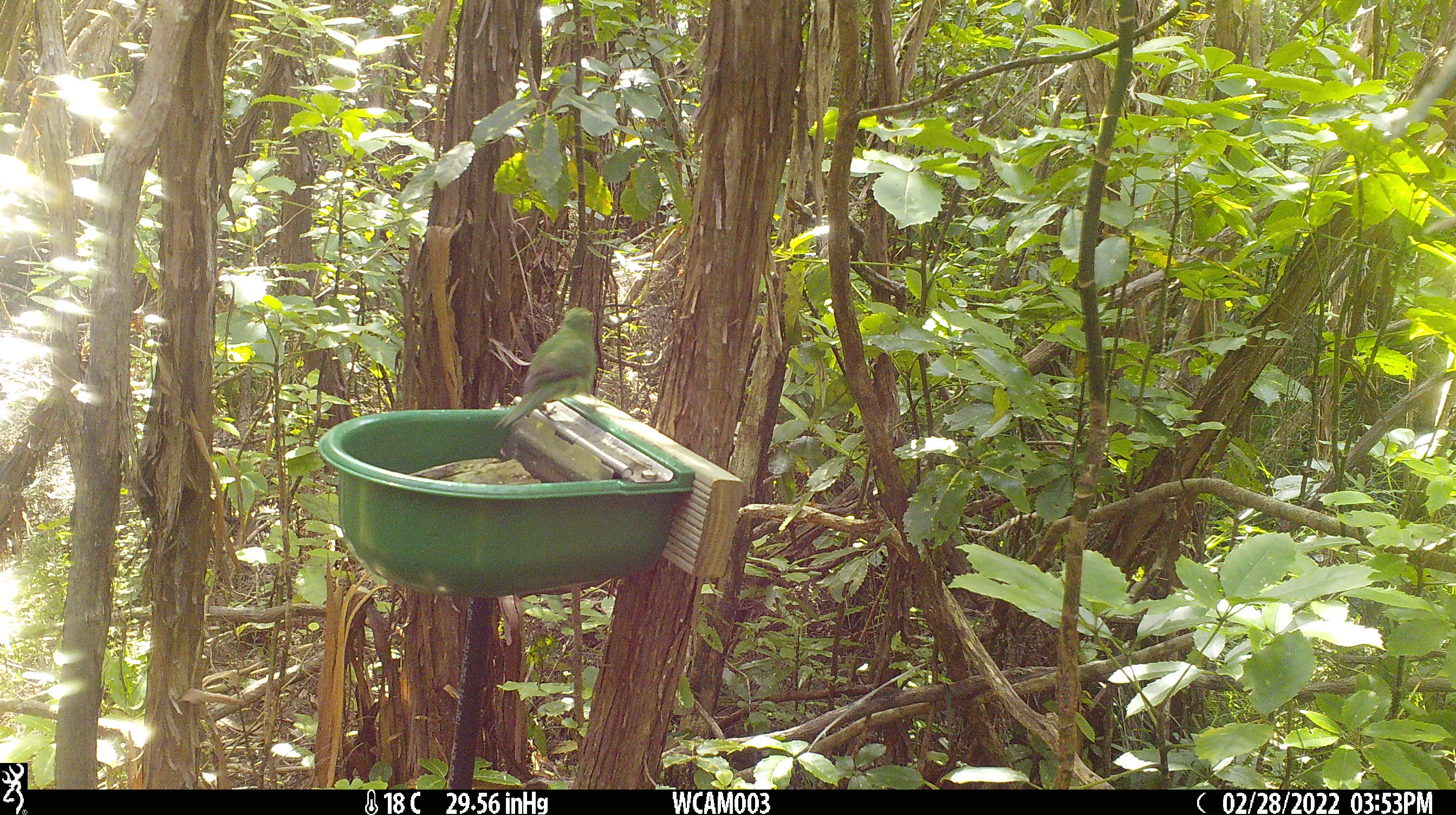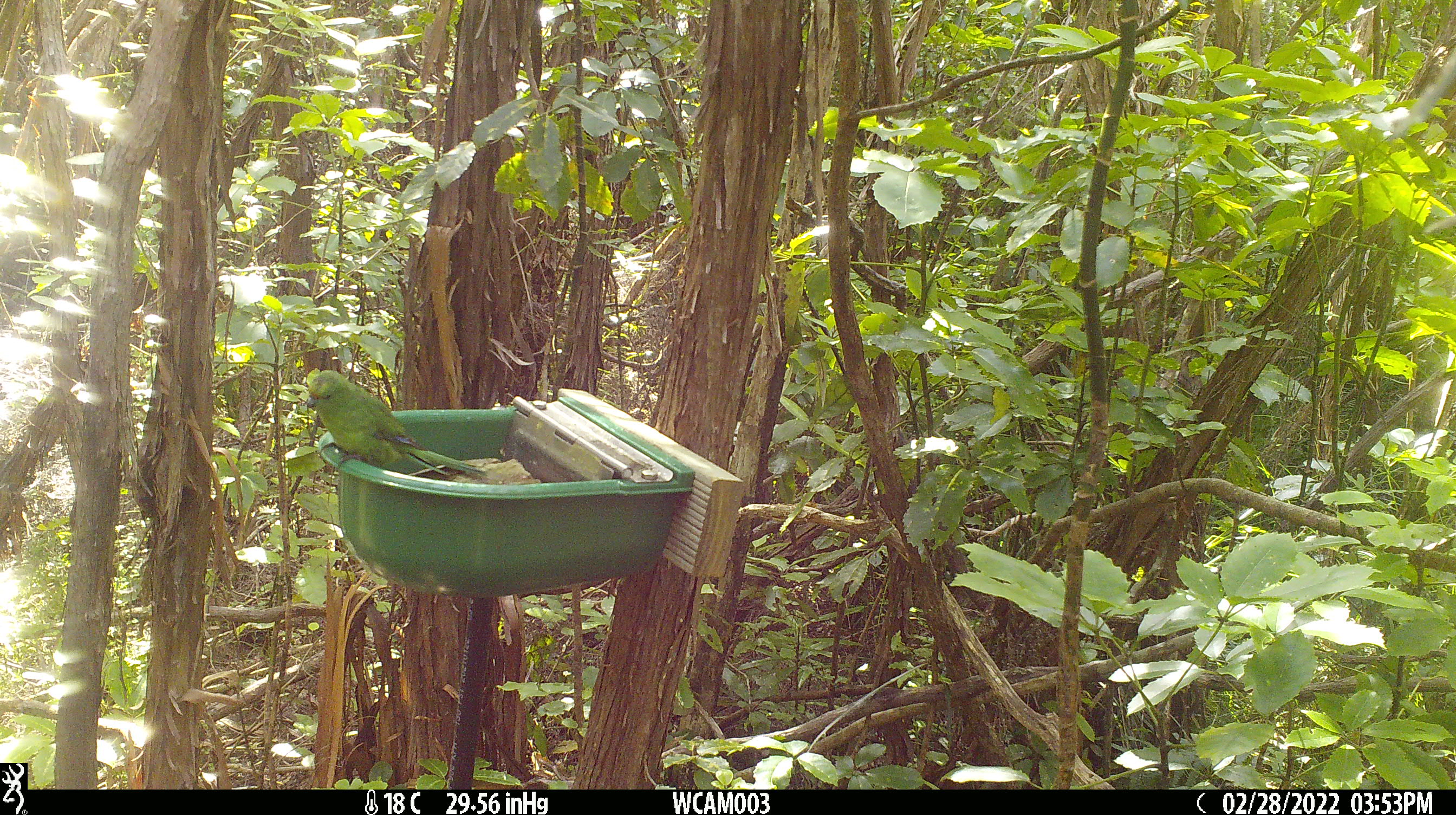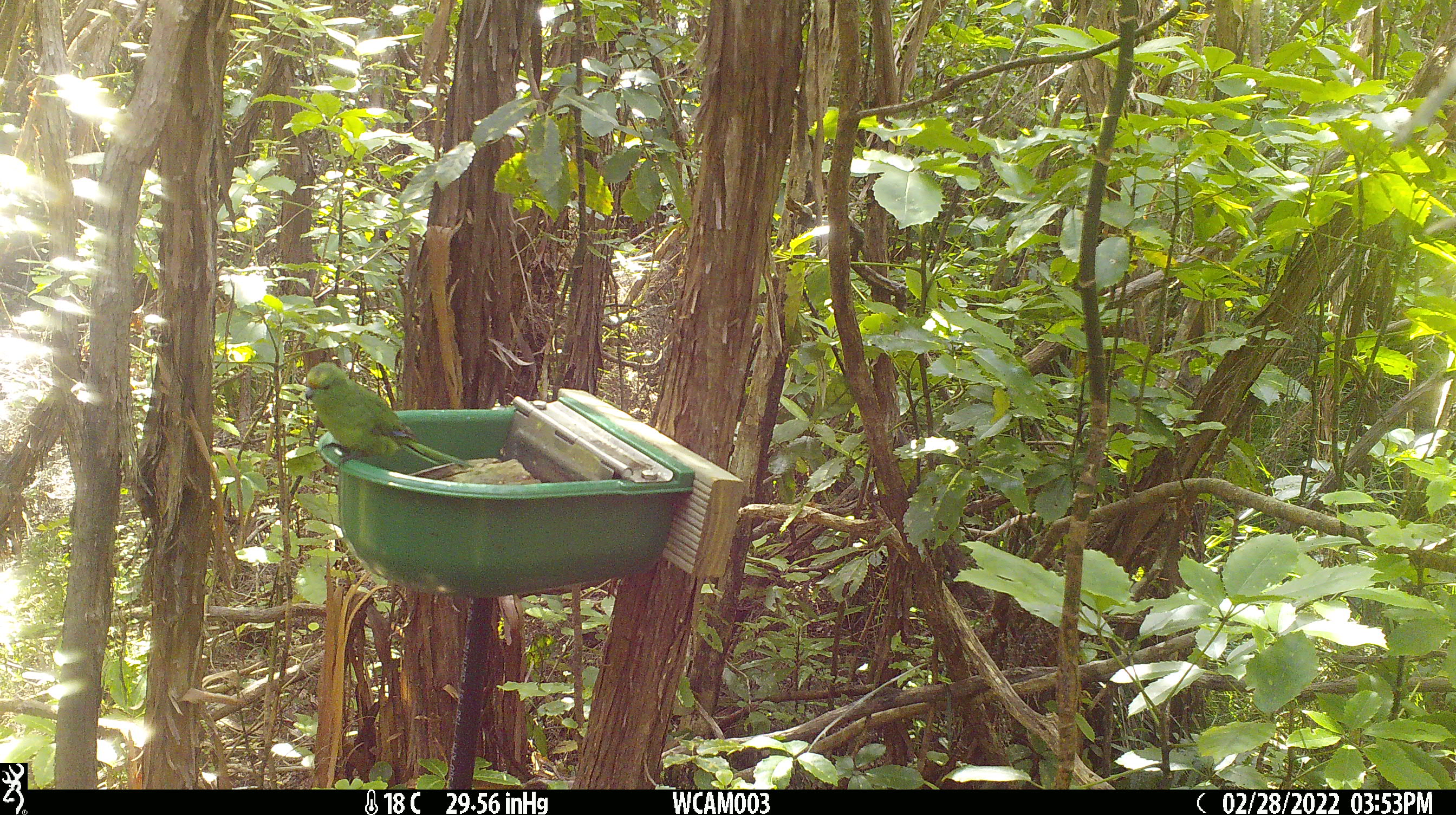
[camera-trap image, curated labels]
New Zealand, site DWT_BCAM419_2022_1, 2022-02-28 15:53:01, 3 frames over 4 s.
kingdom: Animalia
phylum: Chordata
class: Aves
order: Psittaciformes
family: Psittaculidae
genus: Cyanoramphus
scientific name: Cyanoramphus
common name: parakeet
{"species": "parakeet (Cyanoramphus)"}